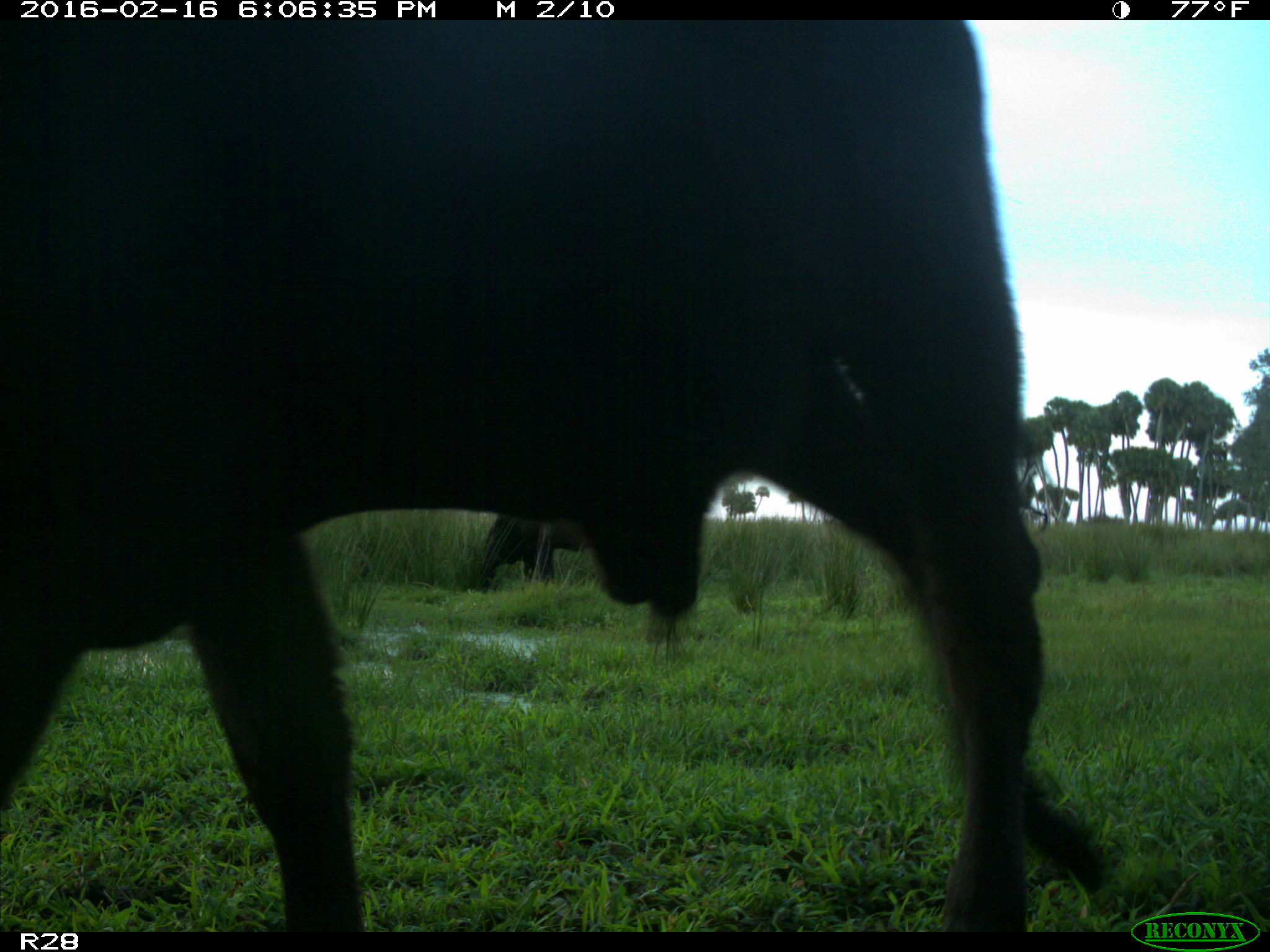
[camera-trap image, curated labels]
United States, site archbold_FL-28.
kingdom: Animalia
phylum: Chordata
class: Mammalia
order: Artiodactyla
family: Bovidae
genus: Bos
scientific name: Bos taurus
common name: domestic cow